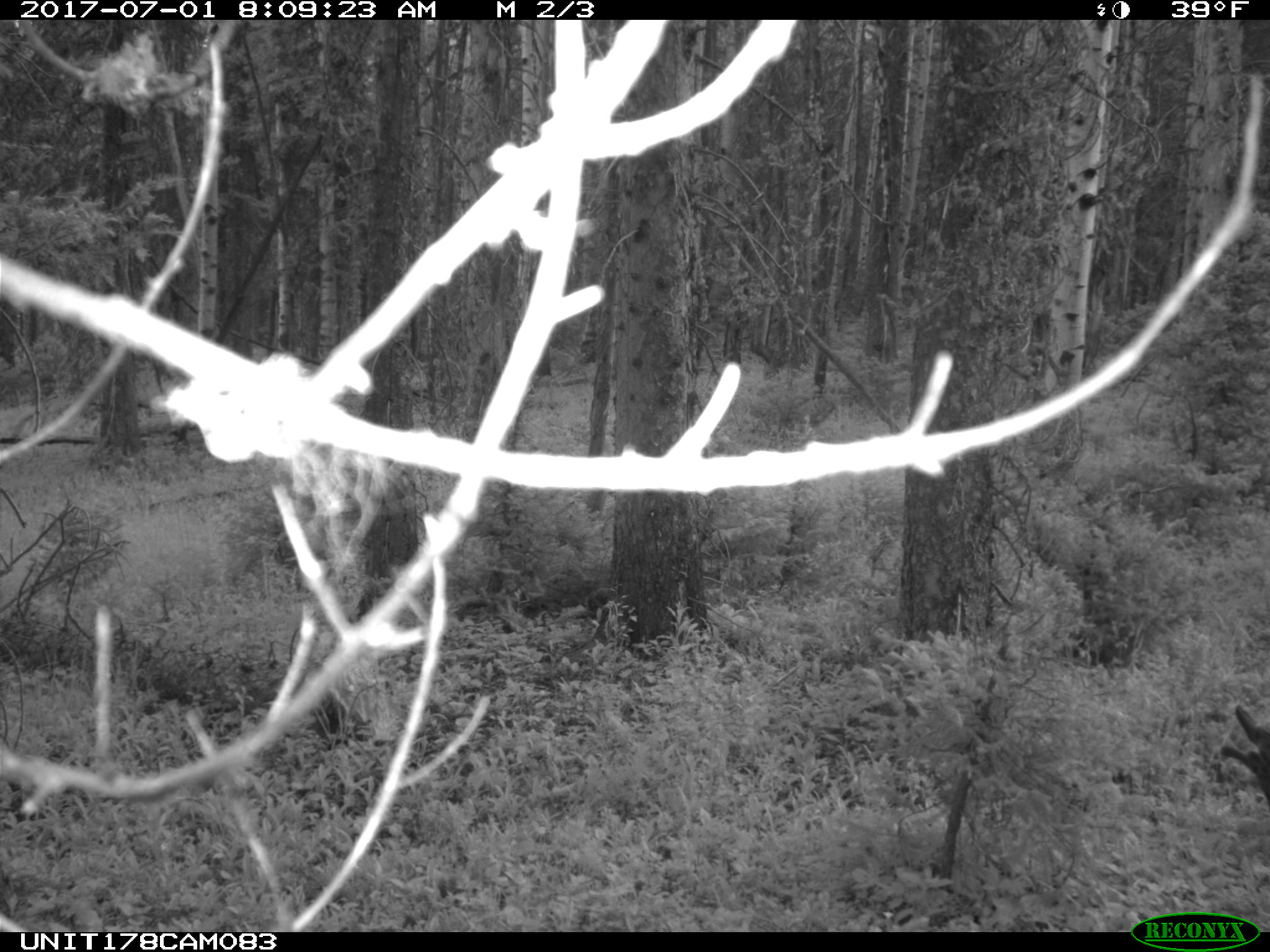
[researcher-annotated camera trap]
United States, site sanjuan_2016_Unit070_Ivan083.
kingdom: Animalia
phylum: Chordata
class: Mammalia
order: Artiodactyla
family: Cervidae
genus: Odocoileus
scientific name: Odocoileus hemionus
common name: mule deer